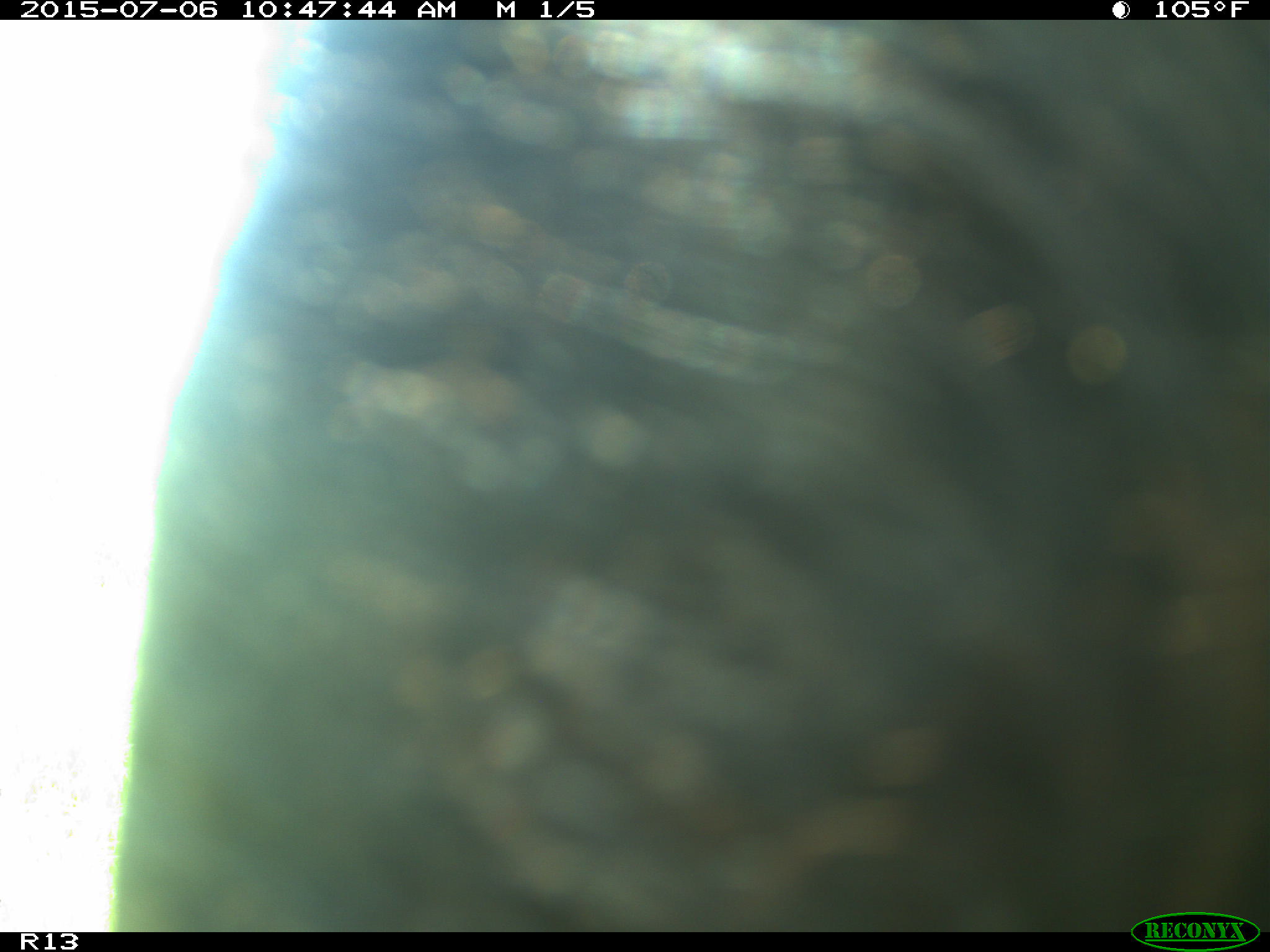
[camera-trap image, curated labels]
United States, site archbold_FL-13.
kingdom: Animalia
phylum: Chordata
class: Mammalia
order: Artiodactyla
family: Bovidae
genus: Bos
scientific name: Bos taurus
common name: domestic cow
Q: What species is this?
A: Bos taurus (domestic cow).